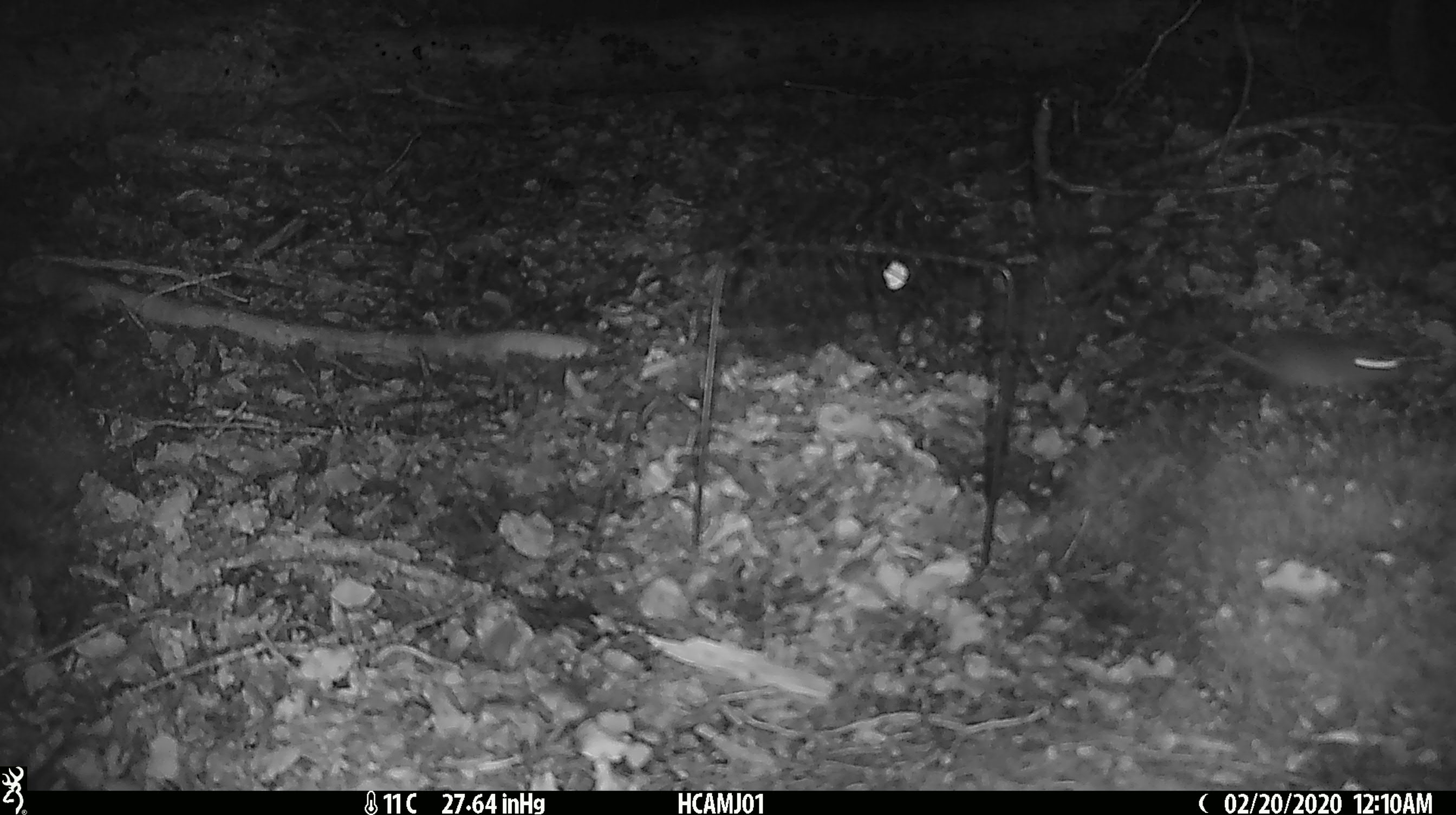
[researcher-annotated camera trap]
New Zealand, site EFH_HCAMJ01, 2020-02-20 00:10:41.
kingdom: Animalia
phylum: Chordata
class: Mammalia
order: Rodentia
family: Muridae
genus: Mus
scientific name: Mus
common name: mouse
Mouse (Mus).